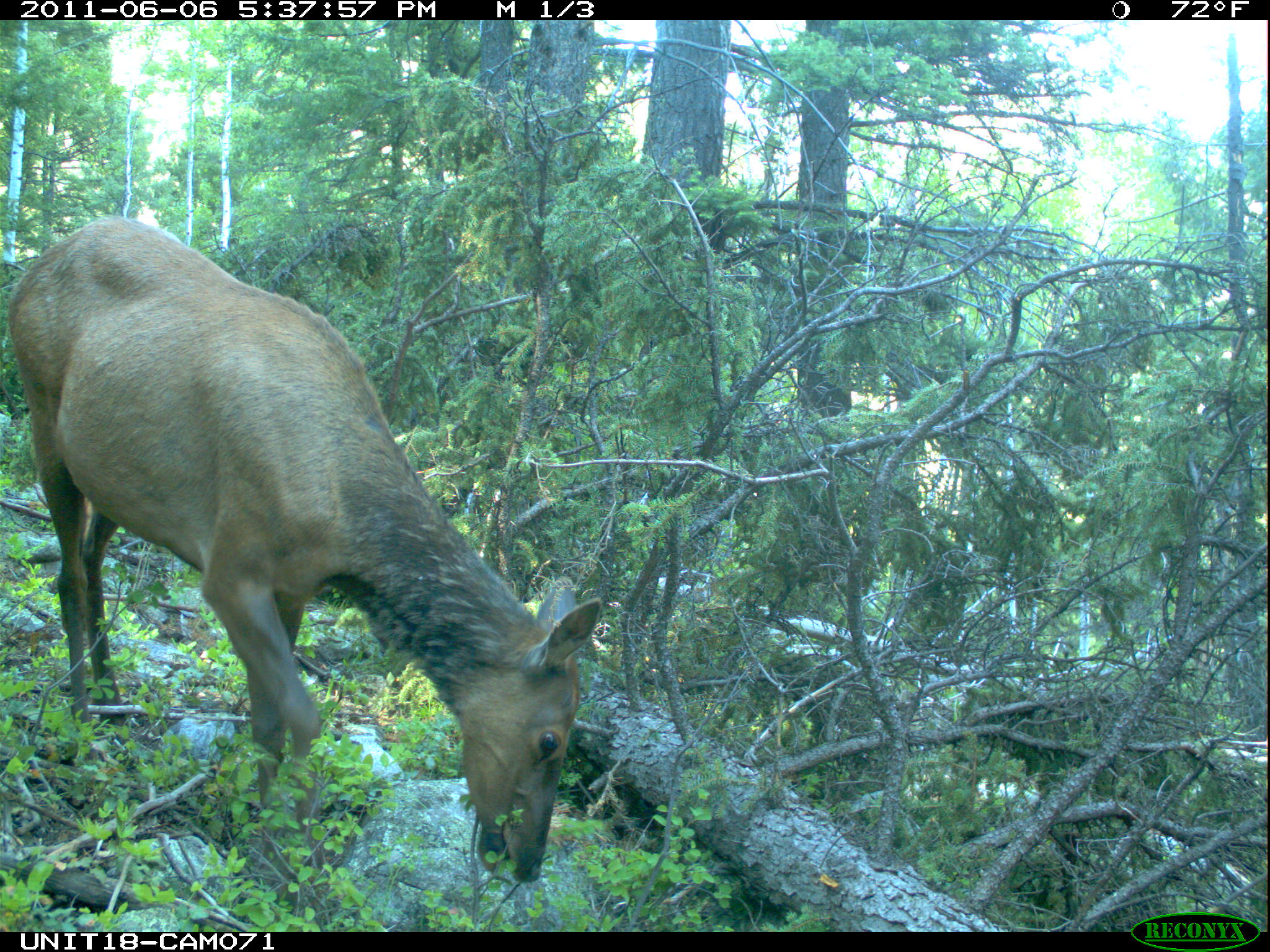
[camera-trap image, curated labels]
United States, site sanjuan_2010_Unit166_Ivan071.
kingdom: Animalia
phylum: Chordata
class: Mammalia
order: Artiodactyla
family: Cervidae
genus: Cervus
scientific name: Cervus elaphus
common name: red deer